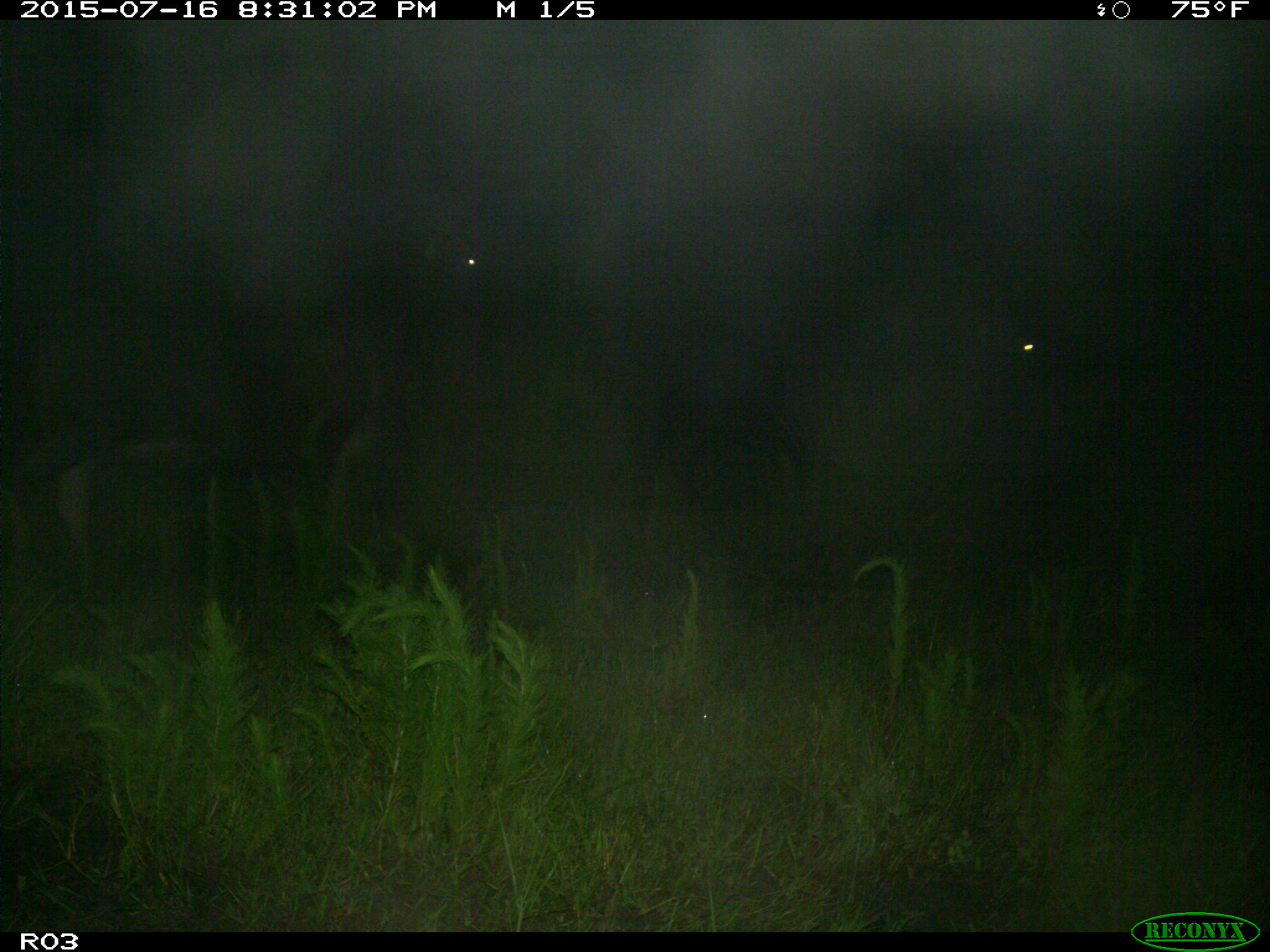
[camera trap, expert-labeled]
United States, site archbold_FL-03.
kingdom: Animalia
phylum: Chordata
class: Mammalia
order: Artiodactyla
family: Bovidae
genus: Bos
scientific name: Bos taurus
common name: domestic cow